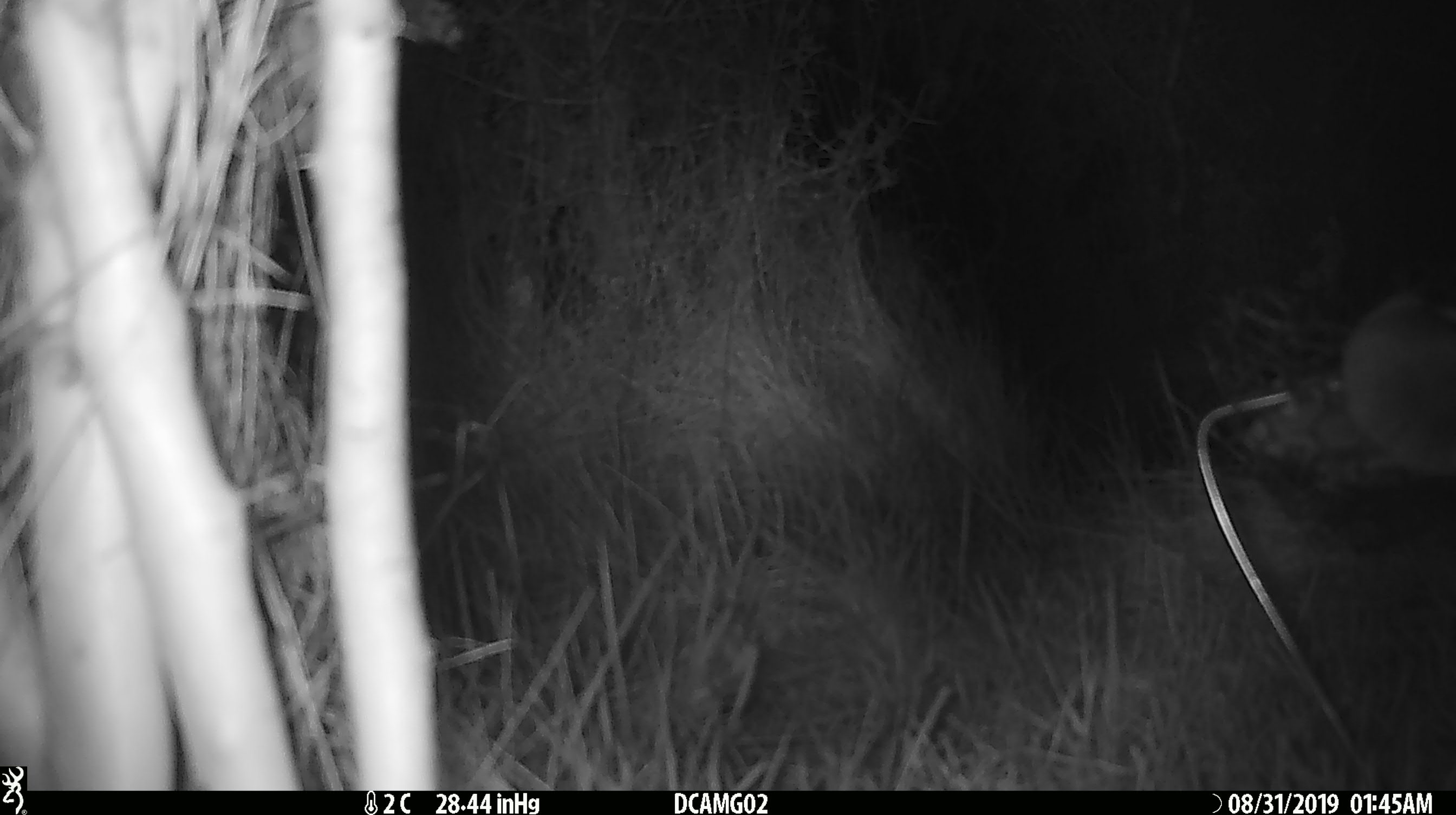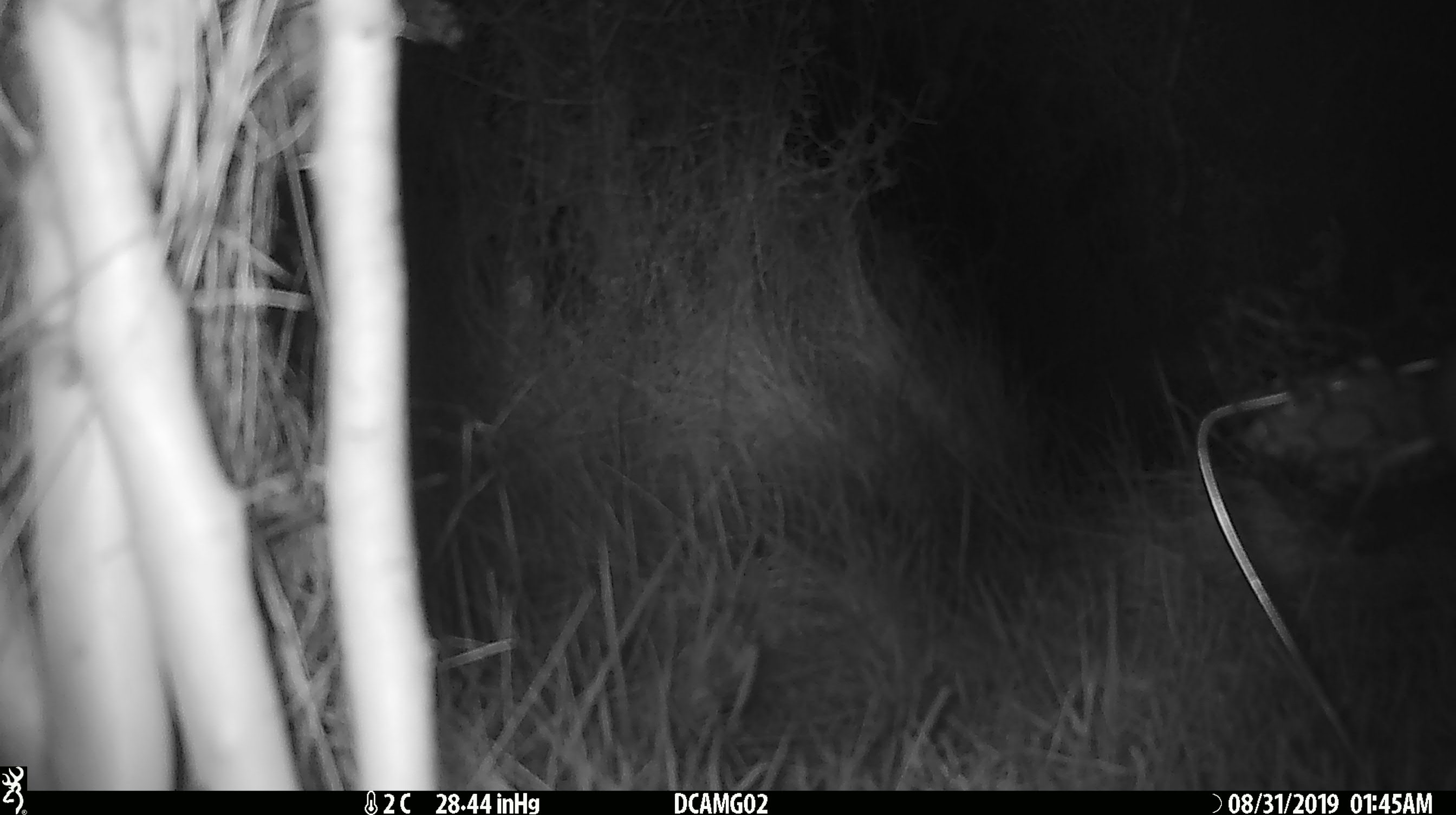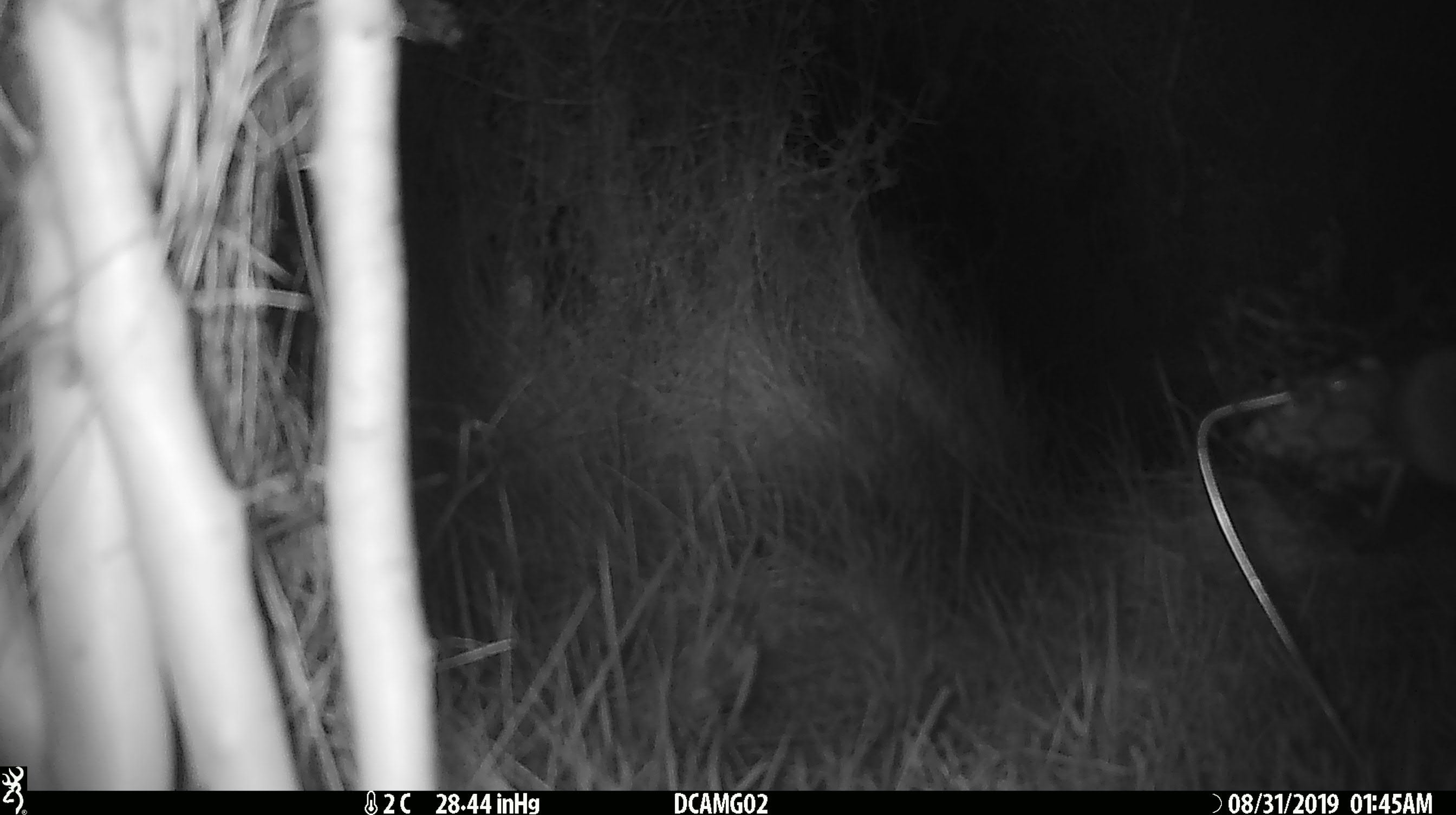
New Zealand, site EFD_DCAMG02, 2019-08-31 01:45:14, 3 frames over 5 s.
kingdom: Animalia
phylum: Chordata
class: Mammalia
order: Rodentia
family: Muridae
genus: Mus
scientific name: Mus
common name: mouse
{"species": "mouse (Mus)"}